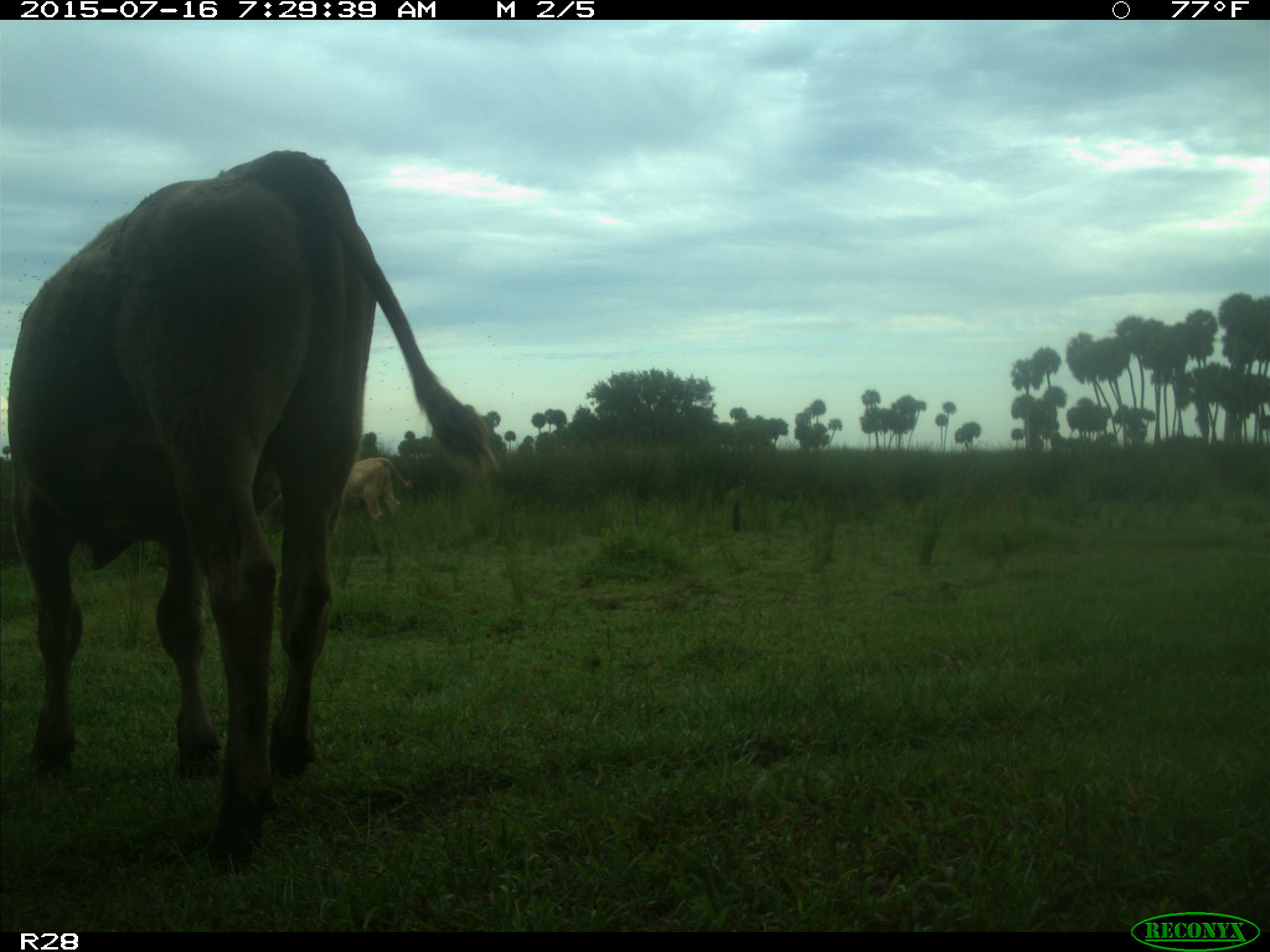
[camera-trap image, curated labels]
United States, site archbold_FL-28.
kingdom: Animalia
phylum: Chordata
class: Mammalia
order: Artiodactyla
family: Bovidae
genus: Bos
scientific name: Bos taurus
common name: domestic cow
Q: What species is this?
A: Bos taurus (domestic cow).